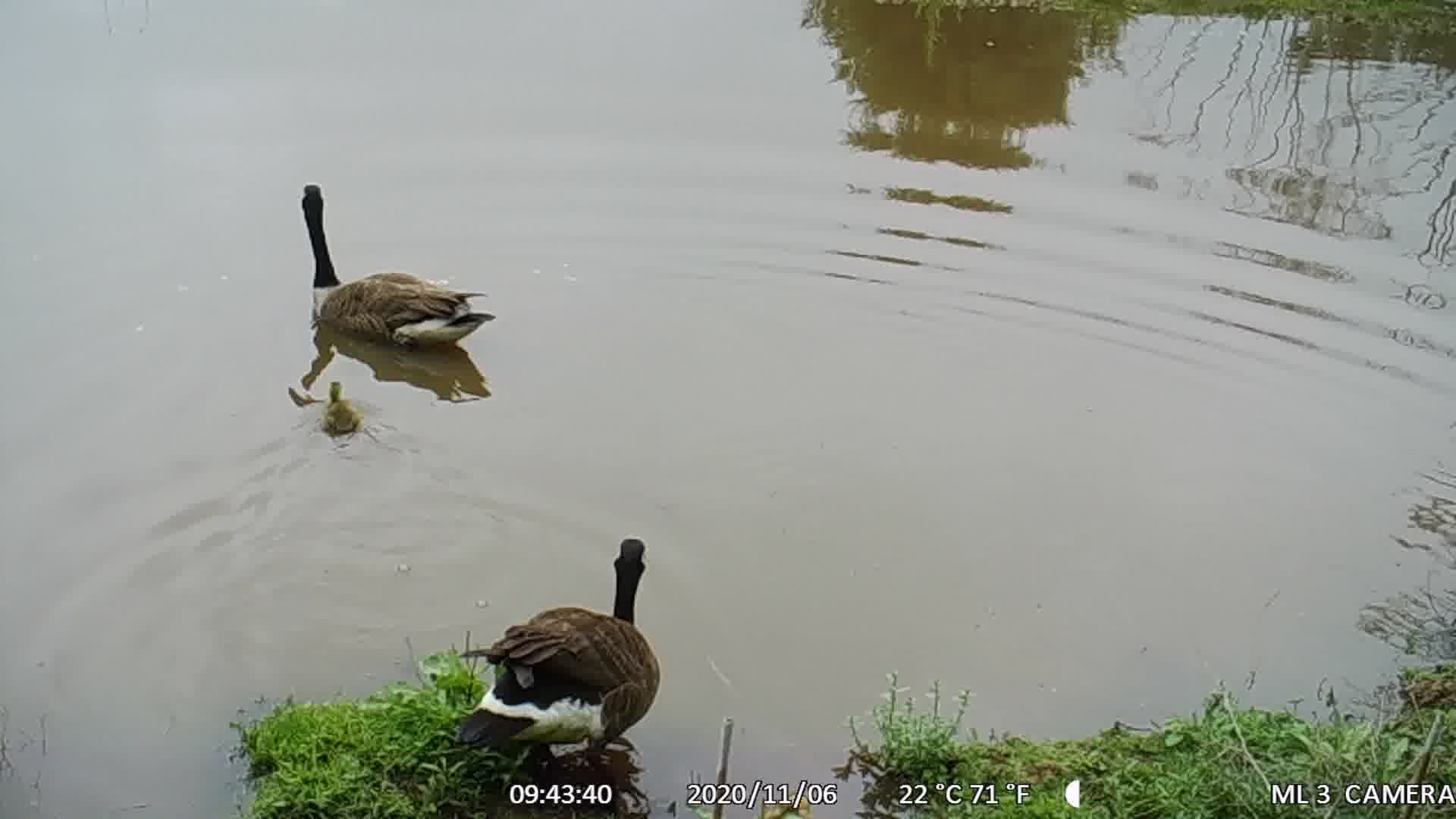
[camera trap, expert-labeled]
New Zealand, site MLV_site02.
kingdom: Animalia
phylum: Chordata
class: Aves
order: Anseriformes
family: Anatidae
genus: Branta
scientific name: Branta canadensis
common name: canada goose